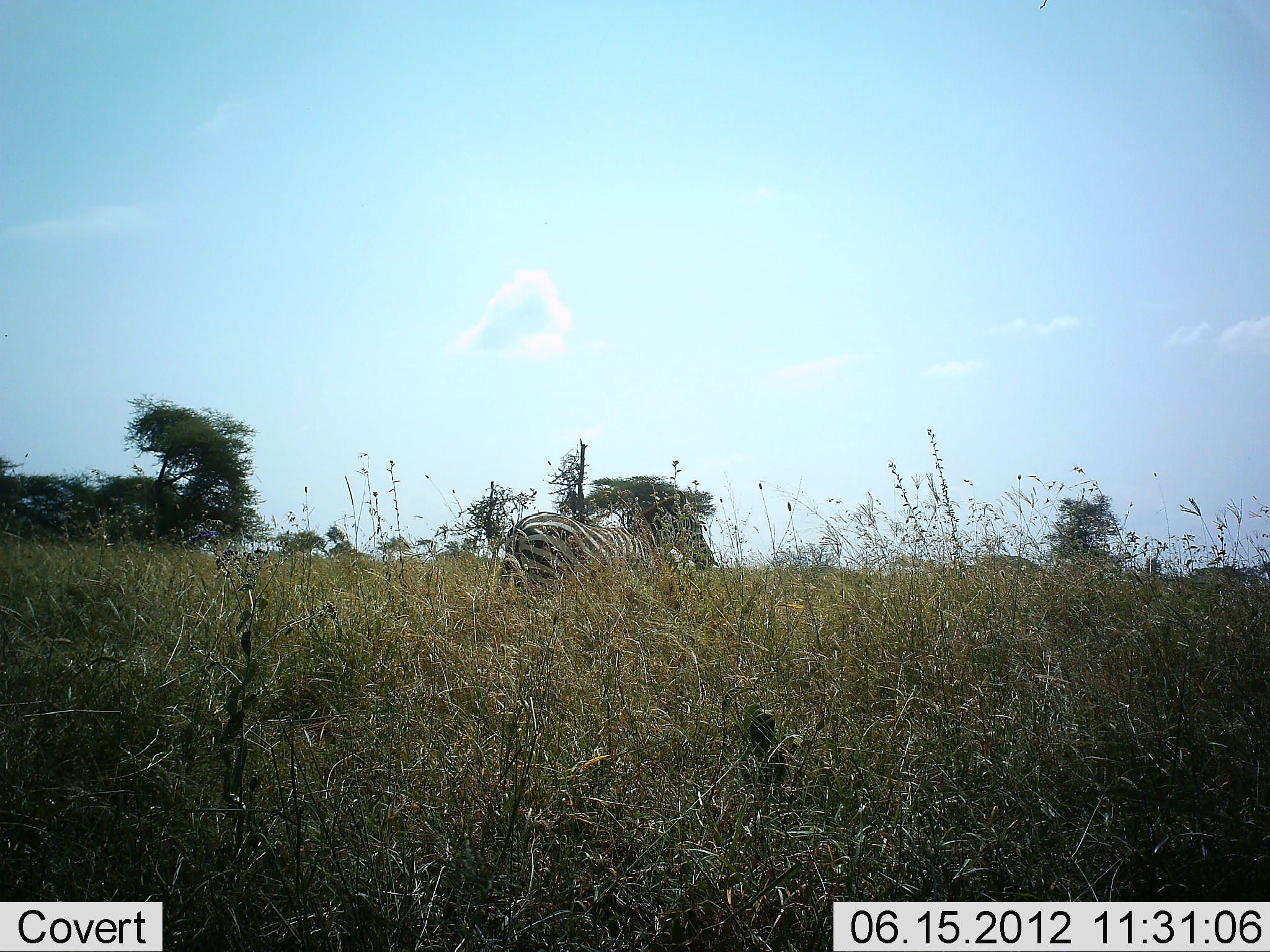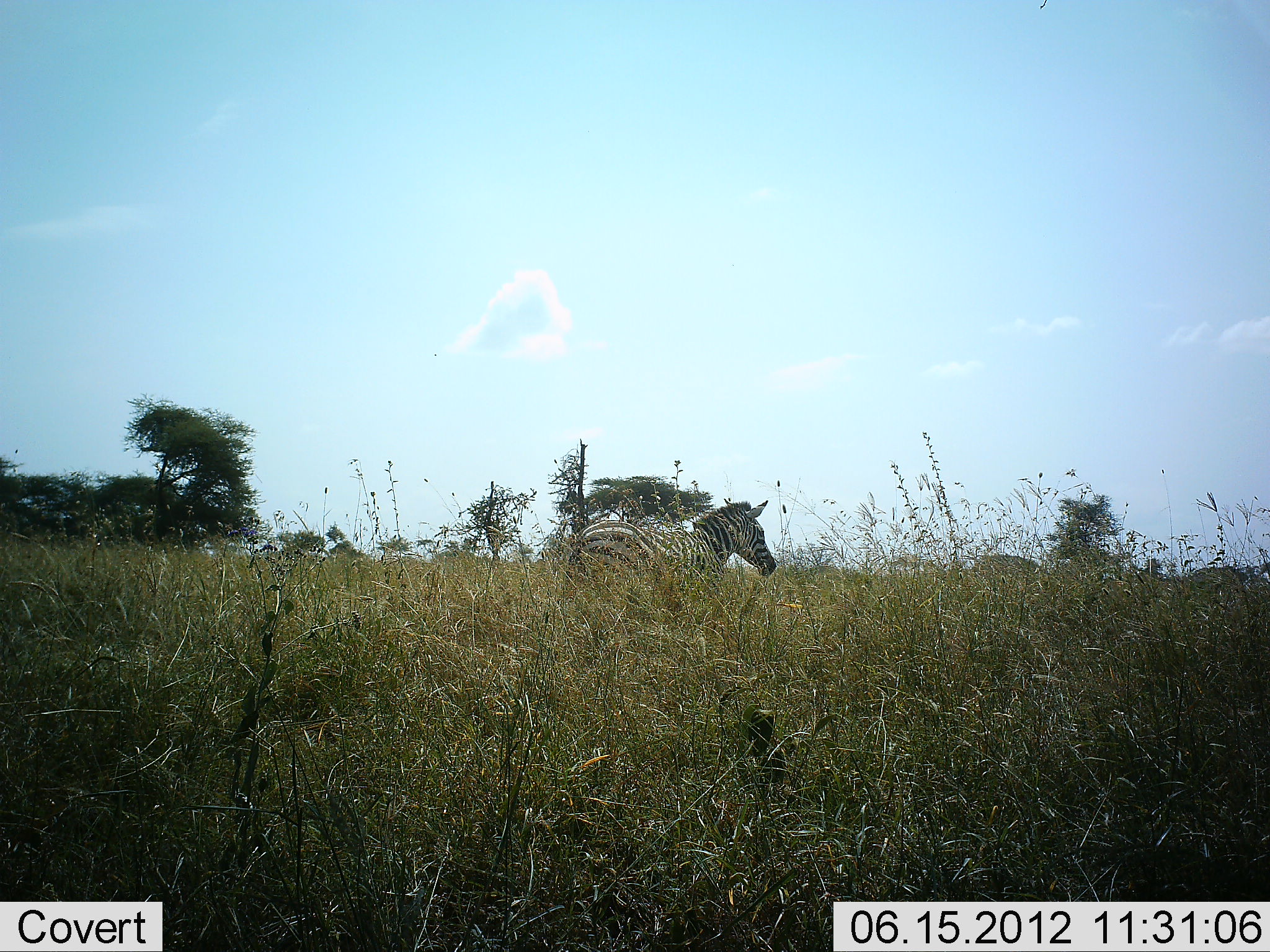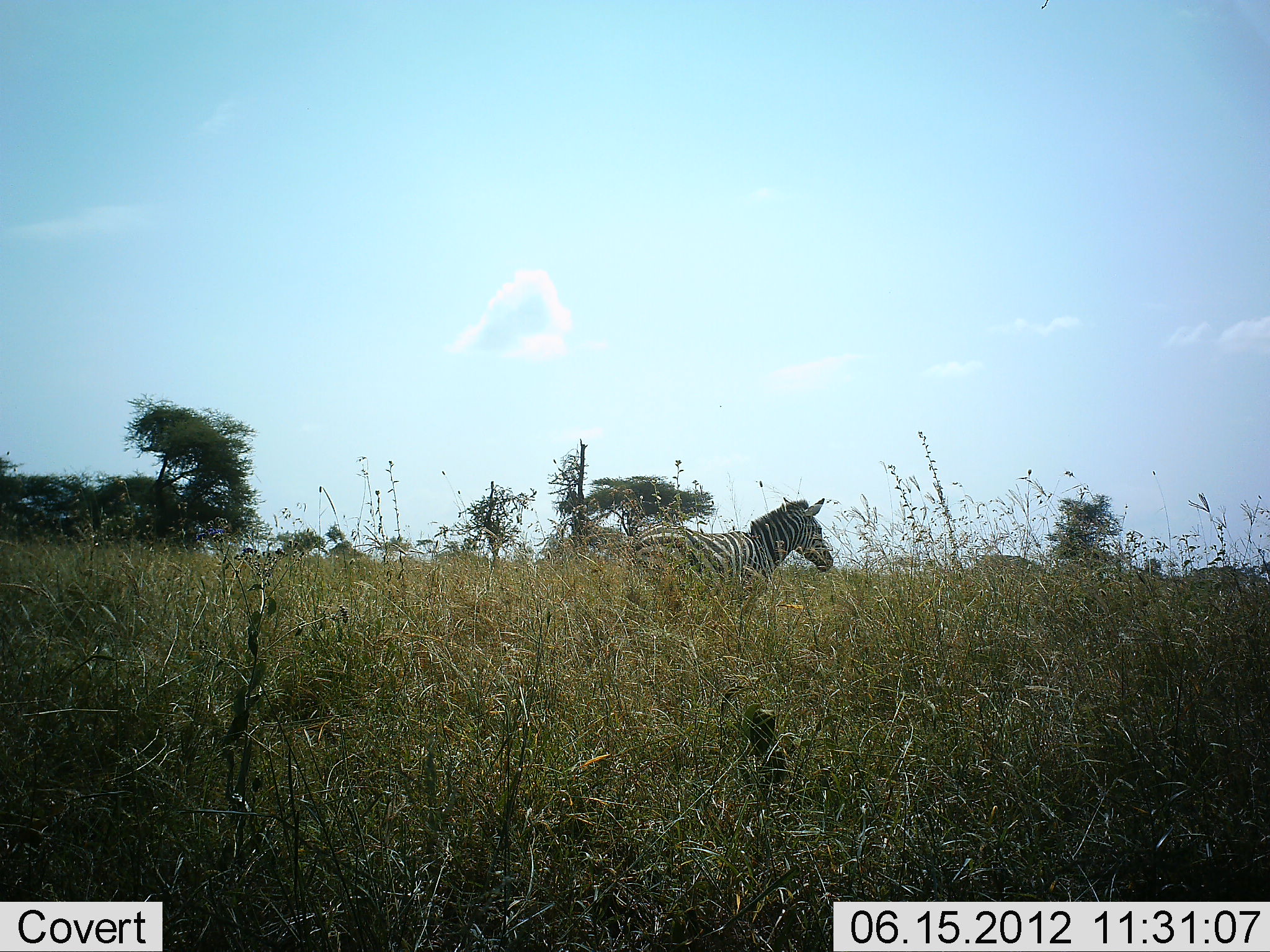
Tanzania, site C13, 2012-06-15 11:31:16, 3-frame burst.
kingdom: Animalia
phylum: Chordata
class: Mammalia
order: Perissodactyla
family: Equidae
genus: Equus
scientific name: Equus quagga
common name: plains zebra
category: zebra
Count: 1.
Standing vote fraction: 0%.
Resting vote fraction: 10%.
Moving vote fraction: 90%.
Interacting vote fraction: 0%.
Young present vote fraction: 0%.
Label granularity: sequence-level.